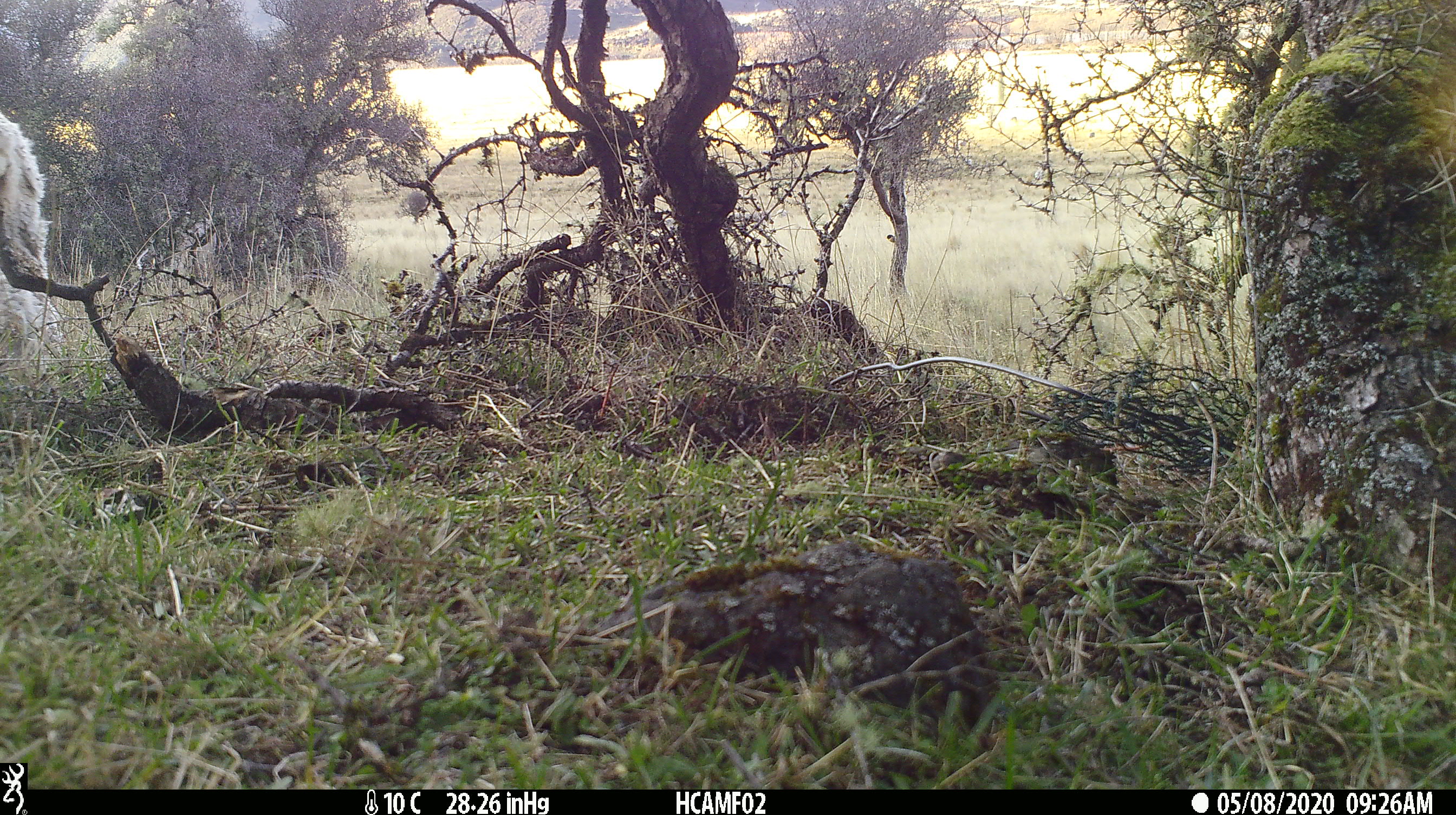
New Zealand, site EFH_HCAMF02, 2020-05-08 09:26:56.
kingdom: Animalia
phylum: Chordata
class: Mammalia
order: Artiodactyla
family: Bovidae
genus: Ovis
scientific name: Ovis aries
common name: domestic sheep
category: sheep